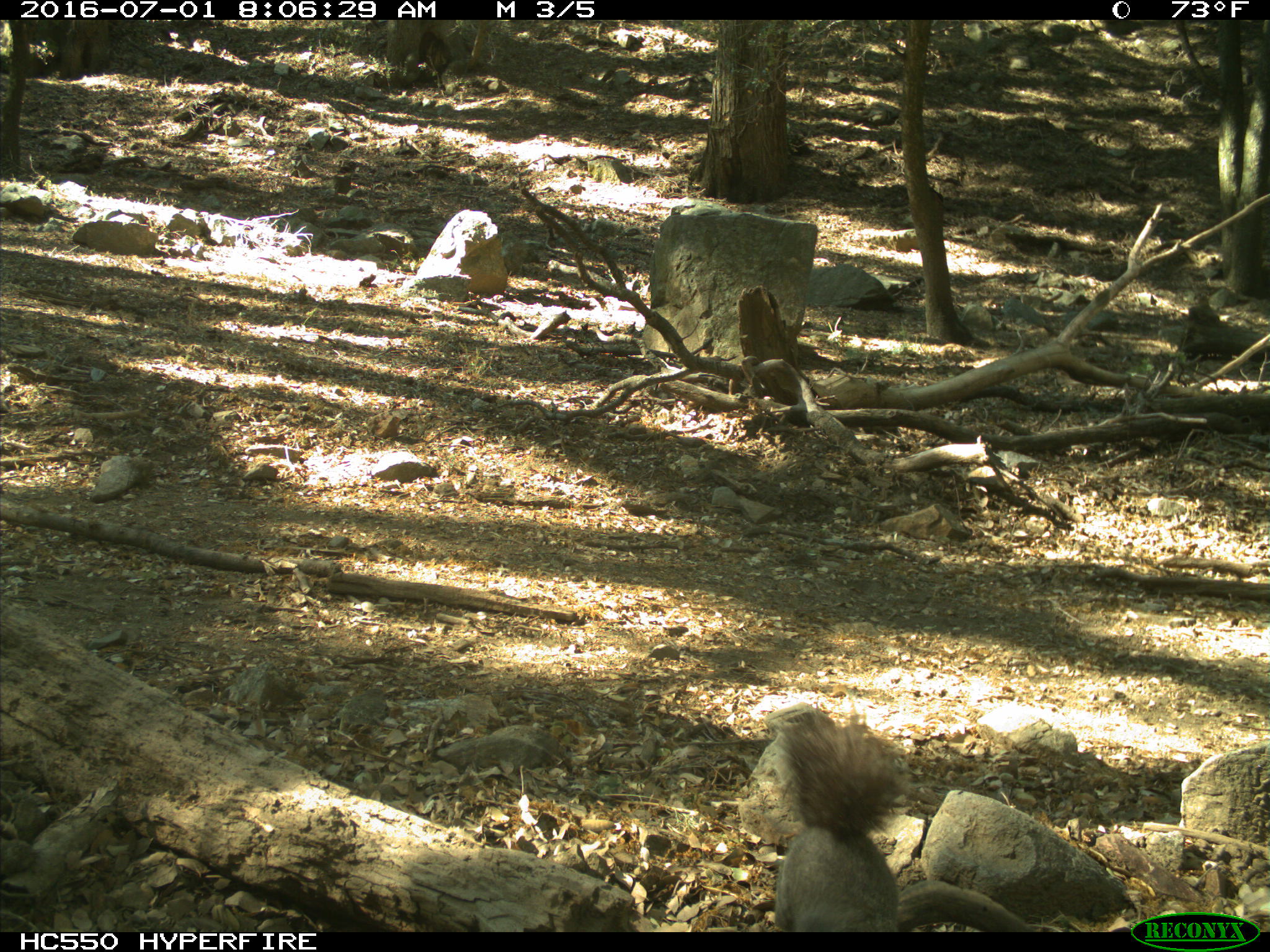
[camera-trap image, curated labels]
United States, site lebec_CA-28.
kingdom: Animalia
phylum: Chordata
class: Mammalia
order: Rodentia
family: Sciuridae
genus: Sciurus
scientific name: Sciurus carolinensis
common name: eastern gray squirrel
Sciurus carolinensis (eastern gray squirrel).